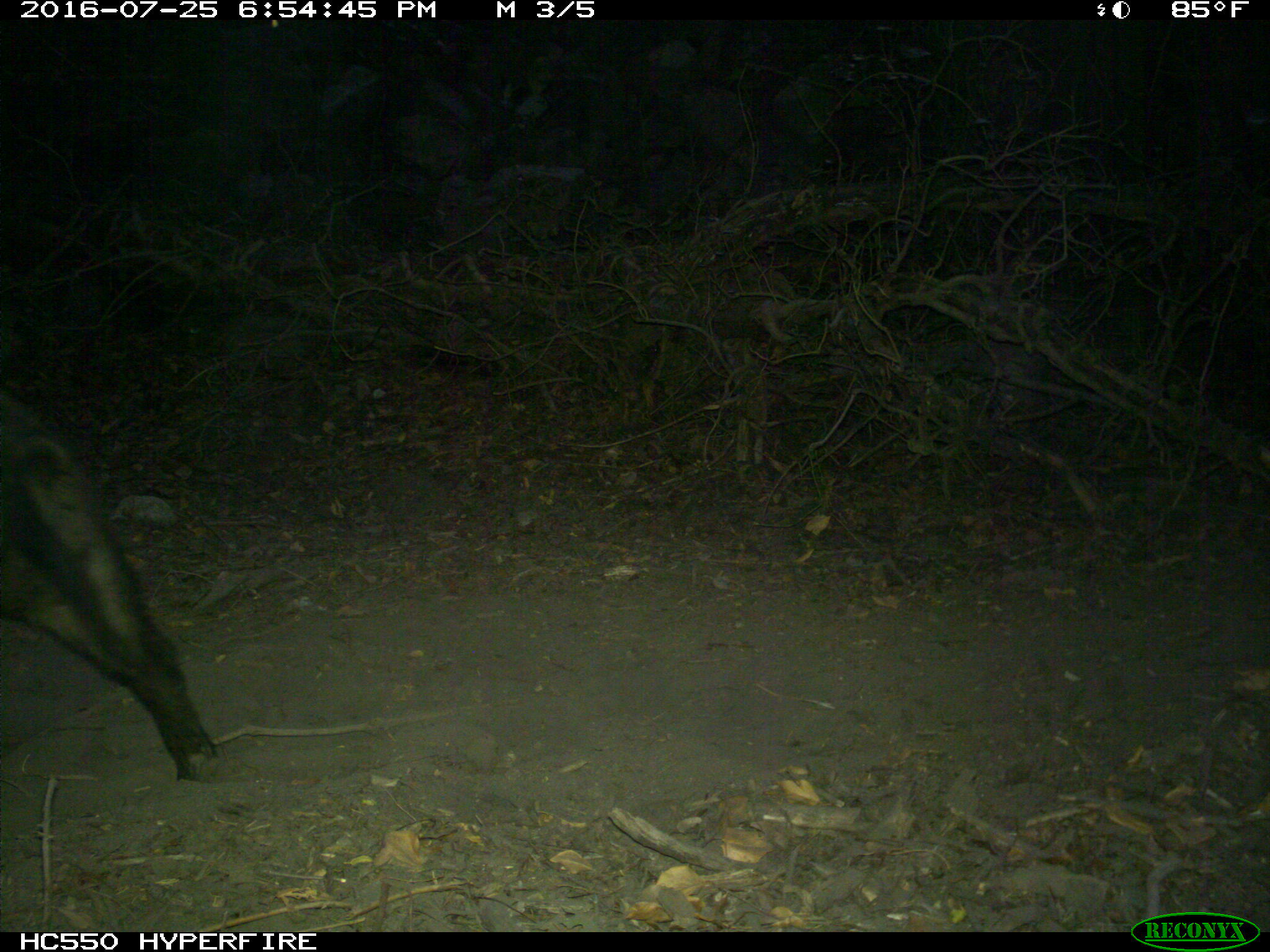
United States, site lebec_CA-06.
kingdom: Animalia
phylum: Chordata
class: Mammalia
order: Artiodactyla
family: Suidae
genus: Sus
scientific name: Sus scrofa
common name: wild boar